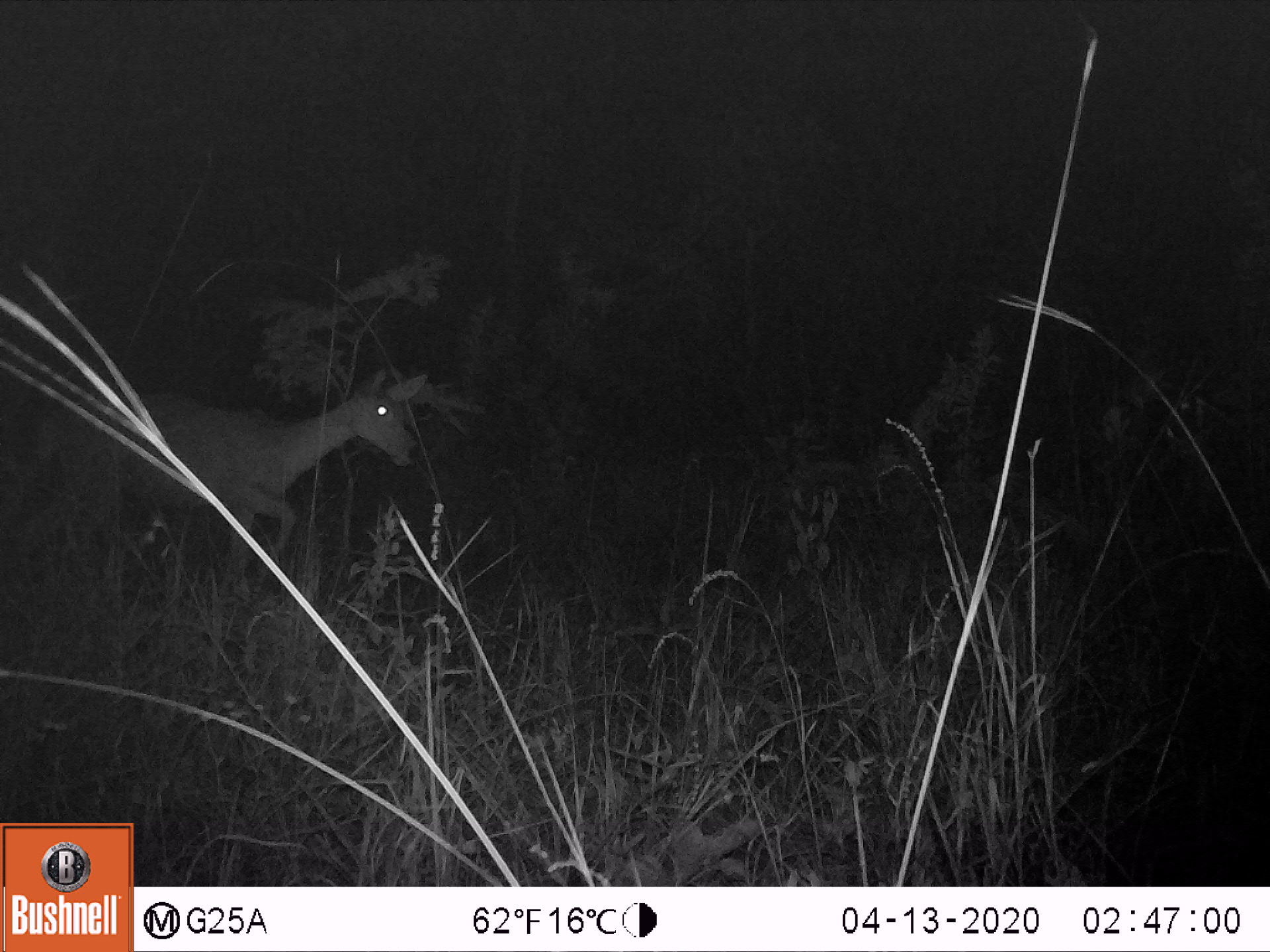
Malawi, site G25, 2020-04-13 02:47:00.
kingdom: Animalia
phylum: Chordata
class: Mammalia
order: Artiodactyla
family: Bovidae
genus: Redunca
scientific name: Redunca arundinum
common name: southern reedbuck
Southern reedbuck (Redunca arundinum), count 1.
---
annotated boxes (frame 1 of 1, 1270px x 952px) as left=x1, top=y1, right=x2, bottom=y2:
southern reedbuck: left=29, top=357, right=431, bottom=581